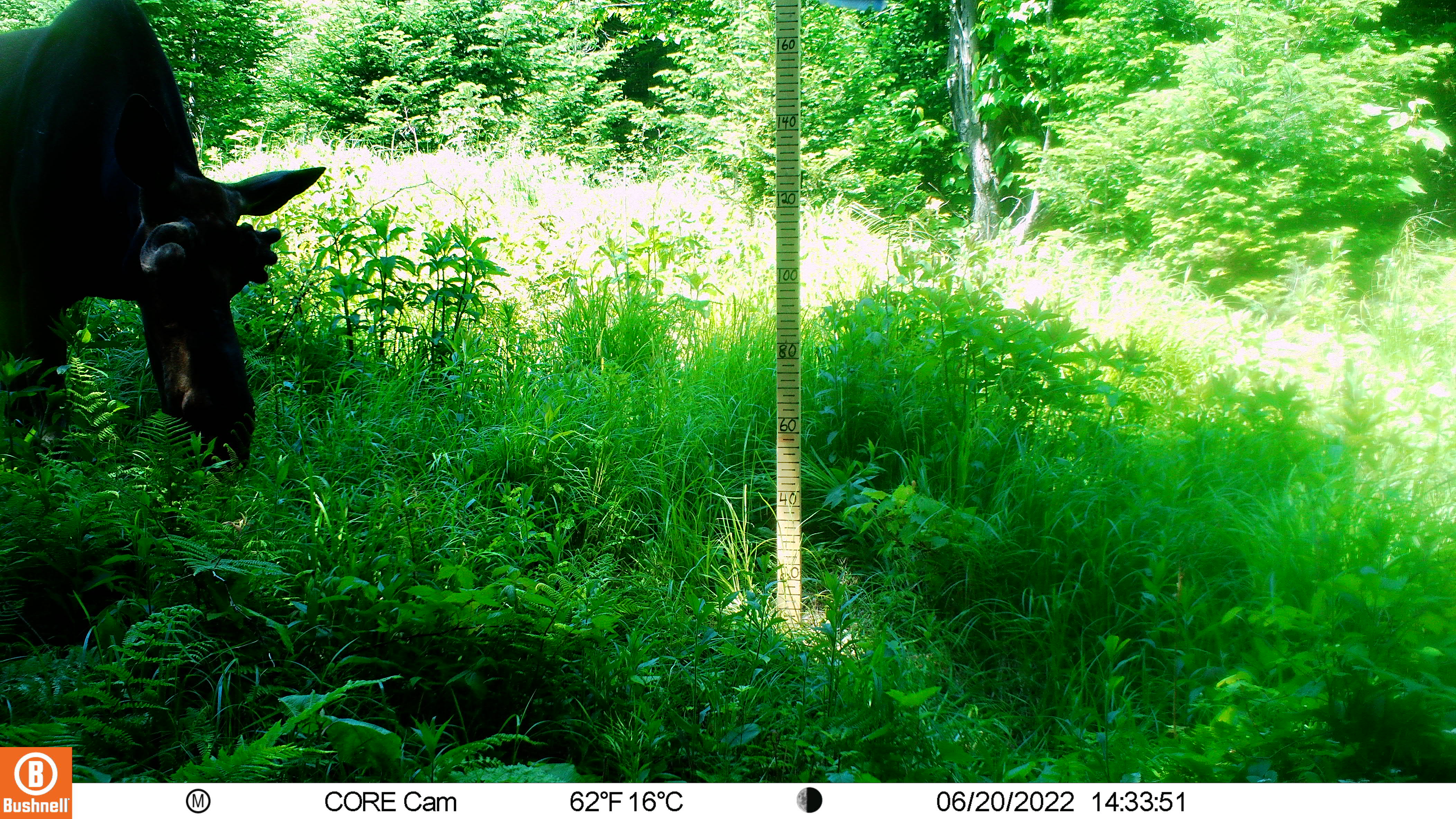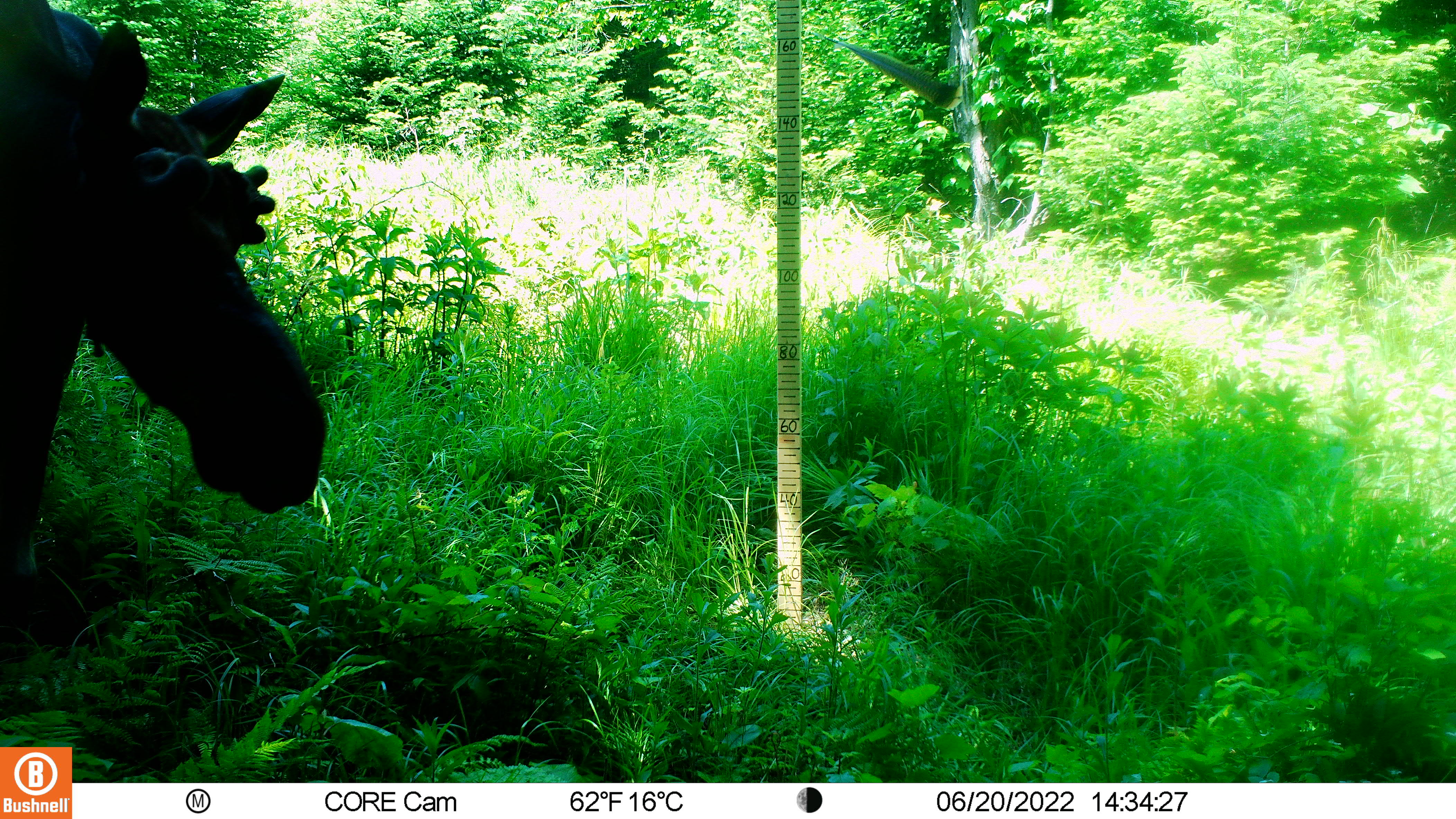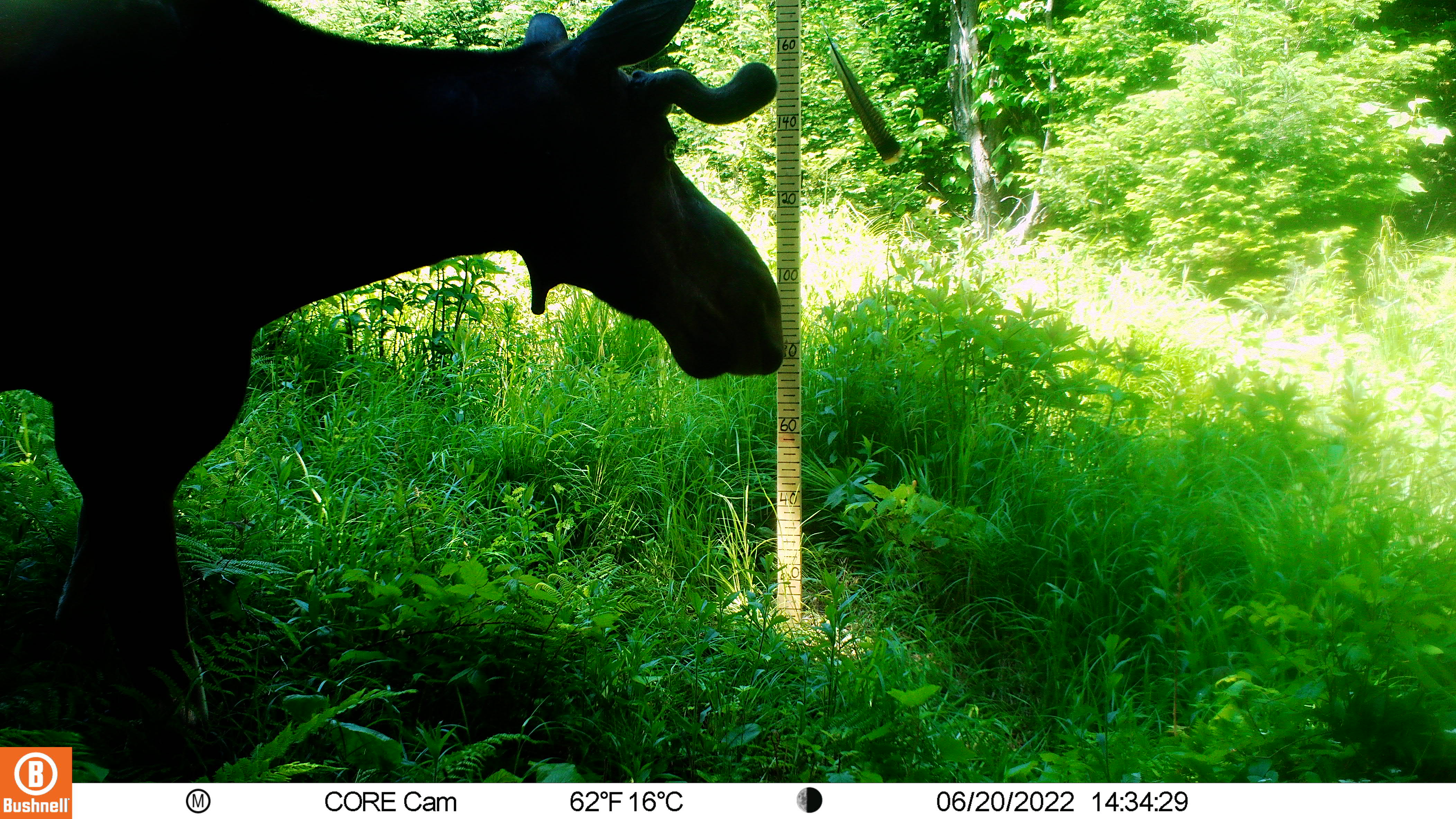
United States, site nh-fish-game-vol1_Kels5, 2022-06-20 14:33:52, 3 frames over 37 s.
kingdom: Animalia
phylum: Chordata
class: Mammalia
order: Artiodactyla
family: Cervidae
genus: Alces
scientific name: Alces alces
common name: moose